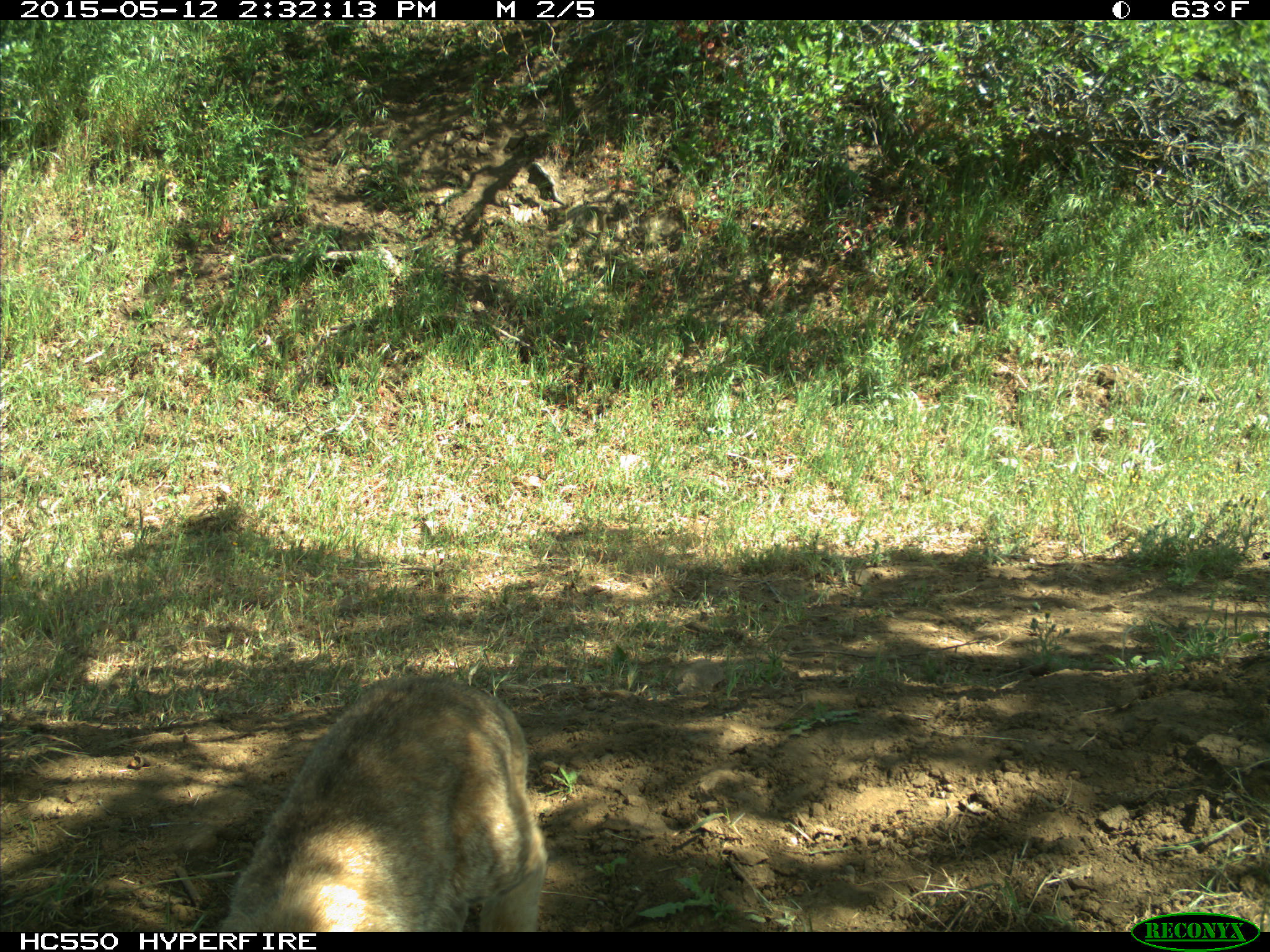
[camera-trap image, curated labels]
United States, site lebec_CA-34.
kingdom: Animalia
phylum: Chordata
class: Mammalia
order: Carnivora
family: Felidae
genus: Lynx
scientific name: Lynx rufus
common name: bobcat